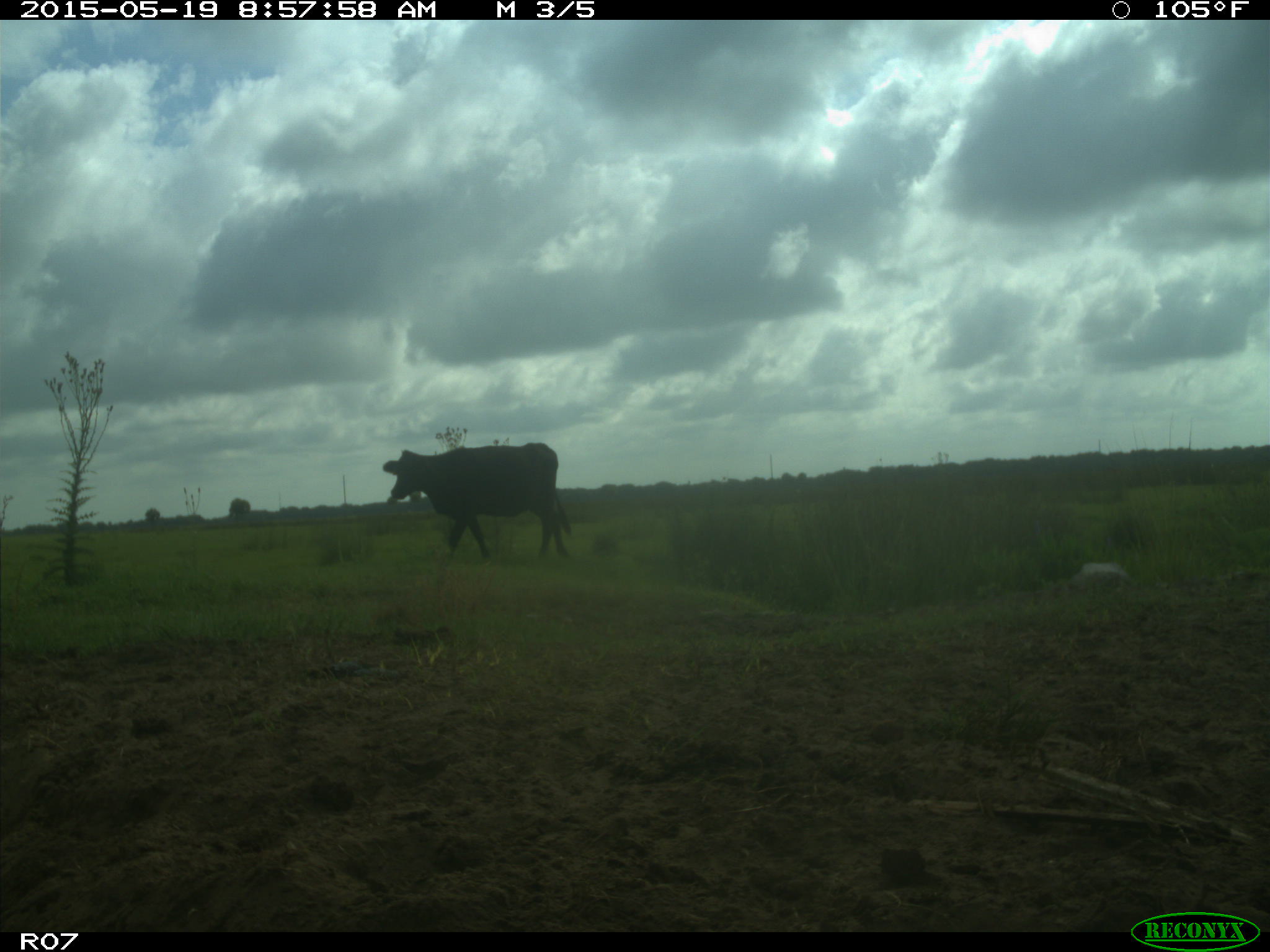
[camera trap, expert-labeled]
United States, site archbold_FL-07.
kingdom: Animalia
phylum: Chordata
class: Mammalia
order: Artiodactyla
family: Bovidae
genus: Bos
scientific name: Bos taurus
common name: domestic cow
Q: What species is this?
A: Bos taurus (domestic cow).